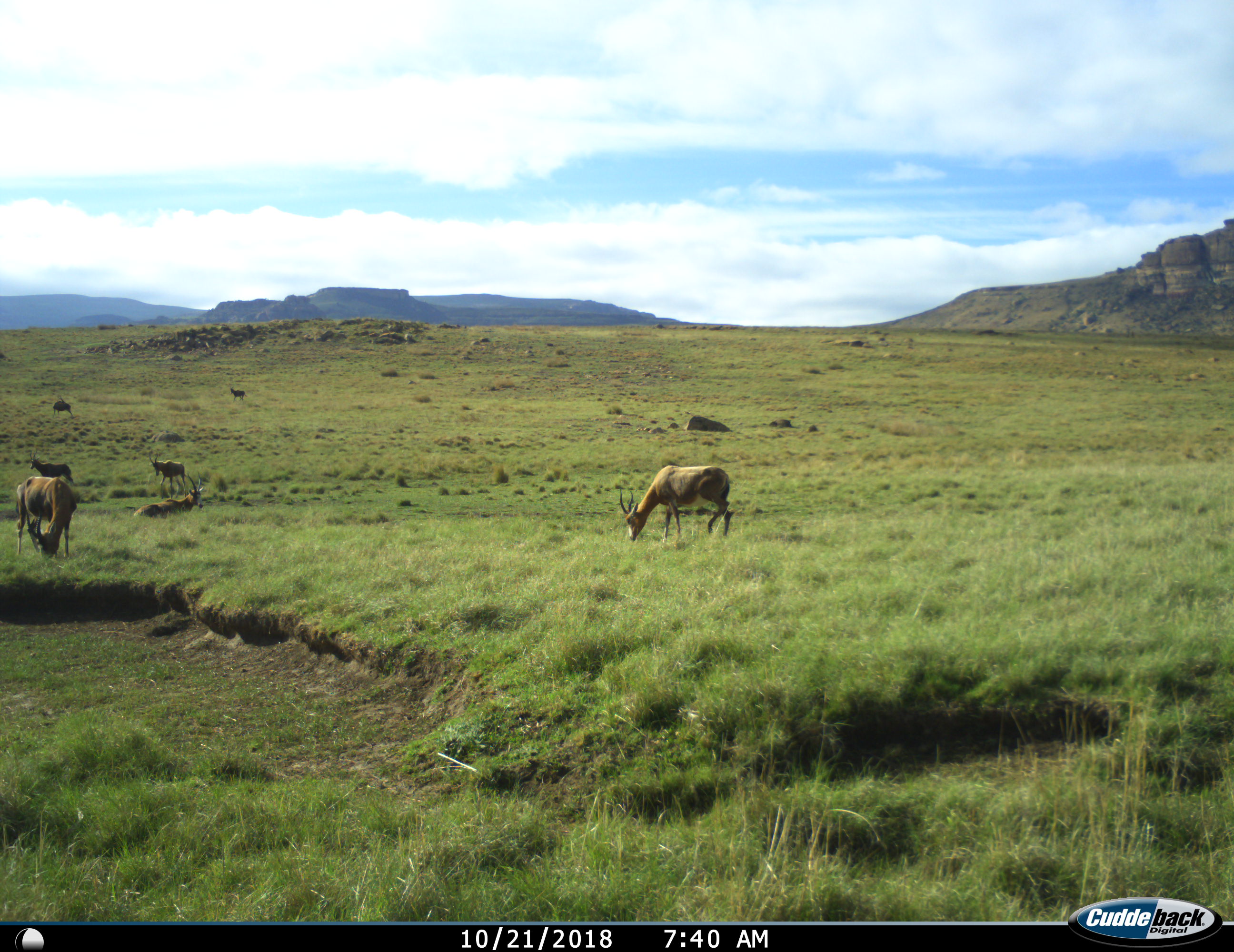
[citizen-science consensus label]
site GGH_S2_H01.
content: unidentified animal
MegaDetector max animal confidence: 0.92